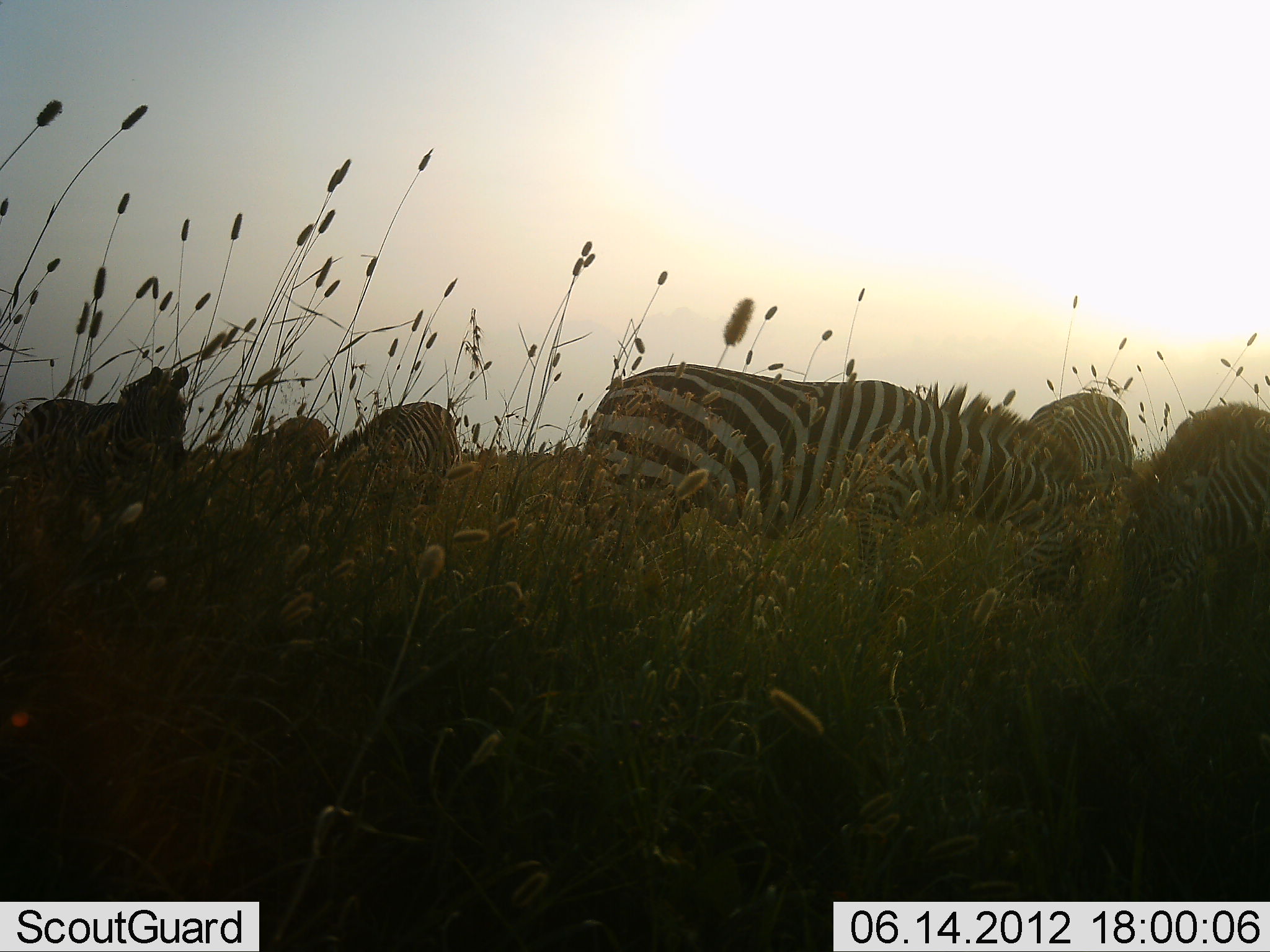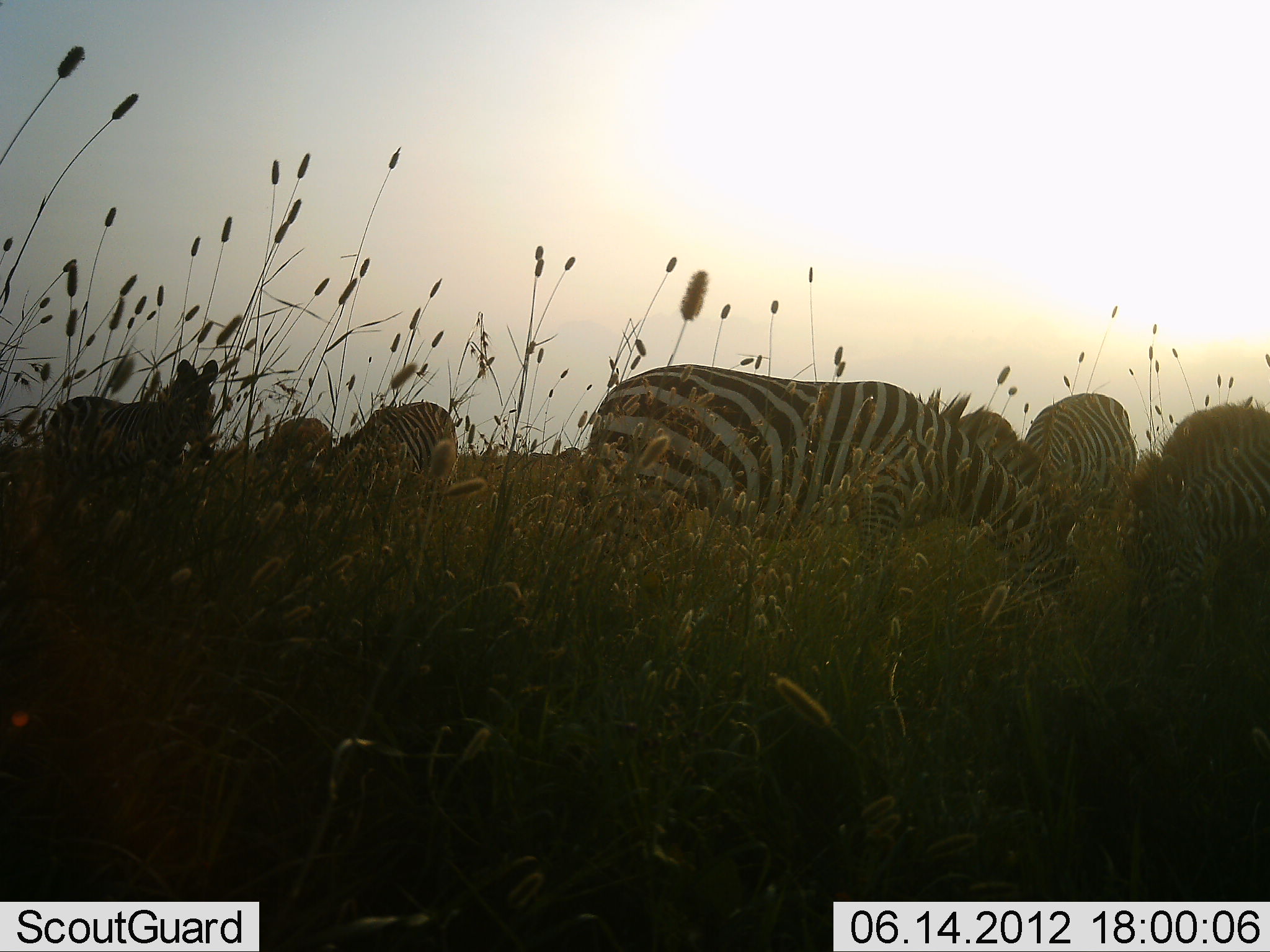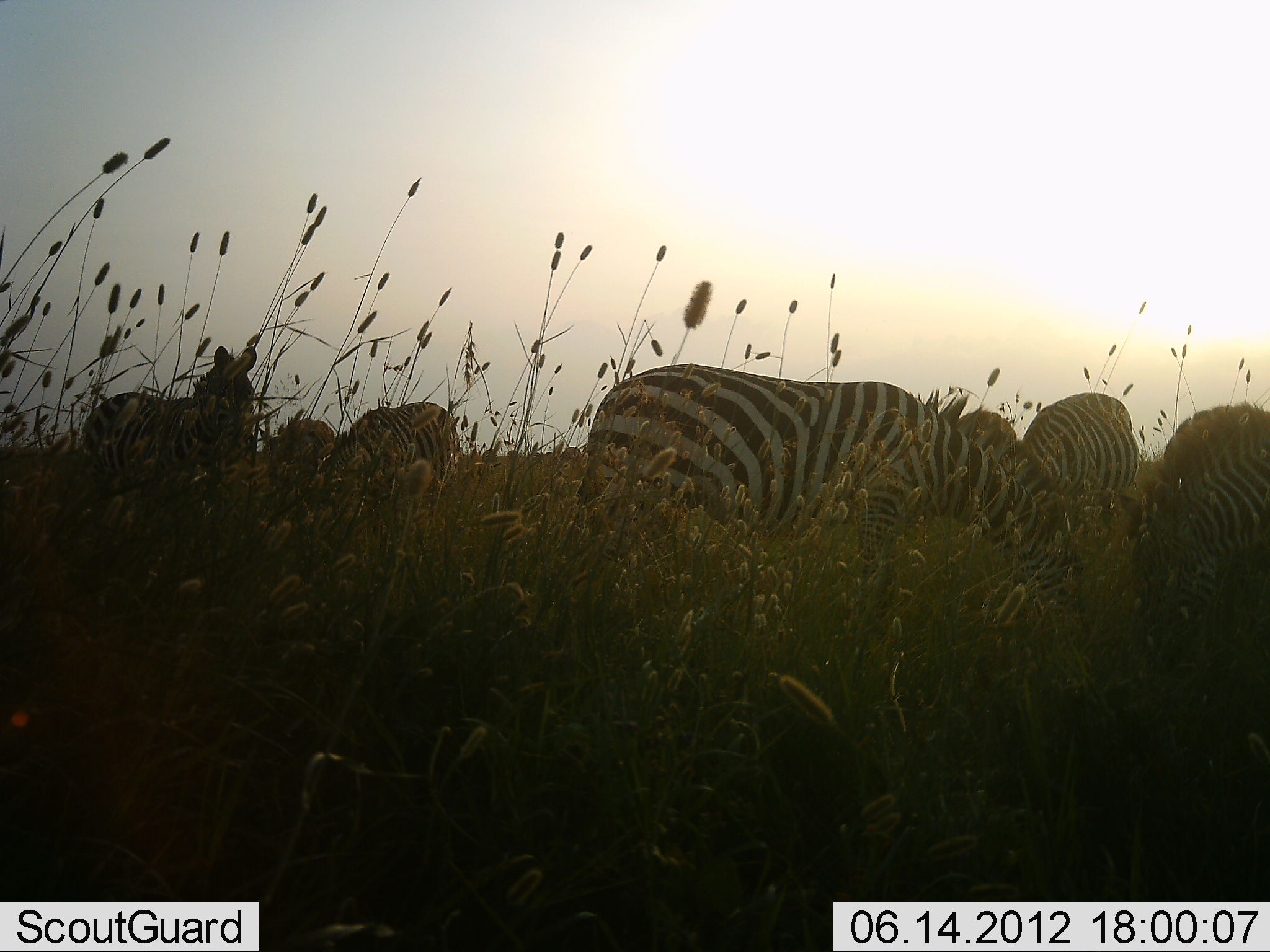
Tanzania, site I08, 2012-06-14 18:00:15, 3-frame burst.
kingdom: Animalia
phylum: Chordata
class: Mammalia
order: Perissodactyla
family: Equidae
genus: Equus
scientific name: Equus quagga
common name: plains zebra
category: zebra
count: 6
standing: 30%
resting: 0%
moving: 20%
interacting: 10%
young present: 0%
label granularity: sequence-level